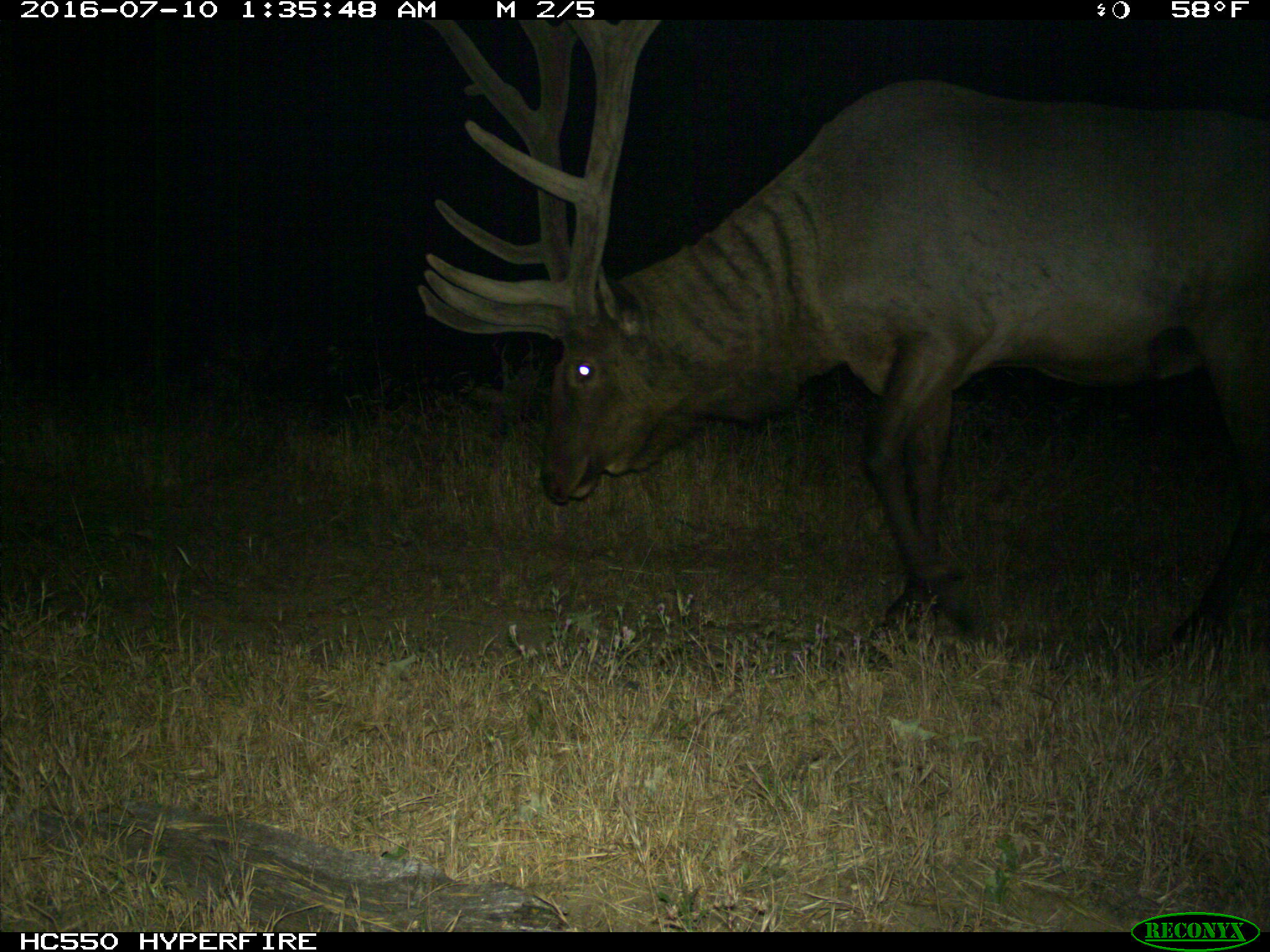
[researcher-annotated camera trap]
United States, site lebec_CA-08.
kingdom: Animalia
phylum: Chordata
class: Mammalia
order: Artiodactyla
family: Cervidae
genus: Cervus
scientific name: Cervus canadensis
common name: elk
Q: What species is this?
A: Cervus canadensis (elk).